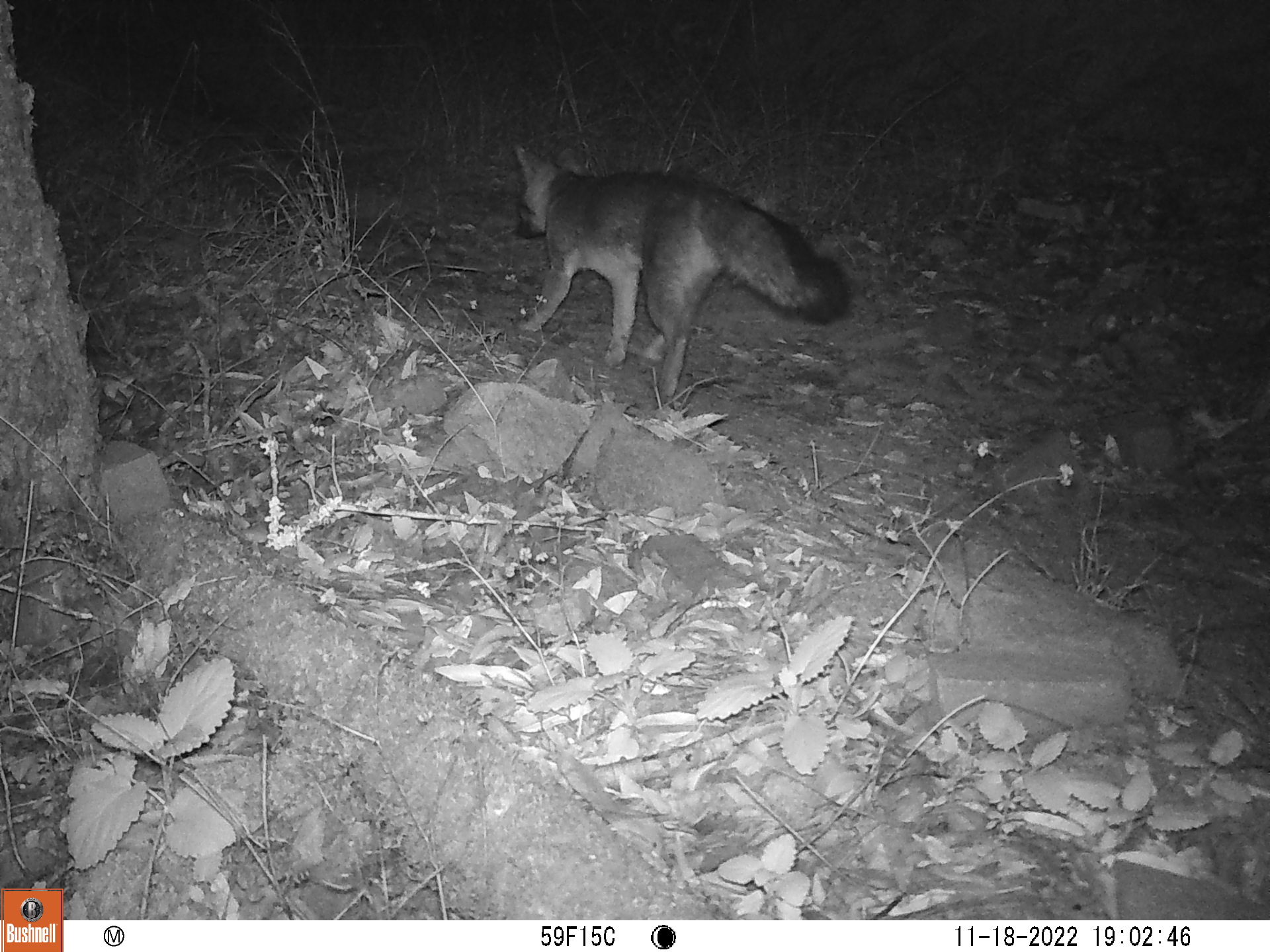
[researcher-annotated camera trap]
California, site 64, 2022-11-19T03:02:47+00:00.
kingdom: Animalia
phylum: Chordata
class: Mammalia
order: Carnivora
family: Canidae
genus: Urocyon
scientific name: Urocyon cinereoargenteus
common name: gray fox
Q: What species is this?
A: Gray fox (Urocyon cinereoargenteus).